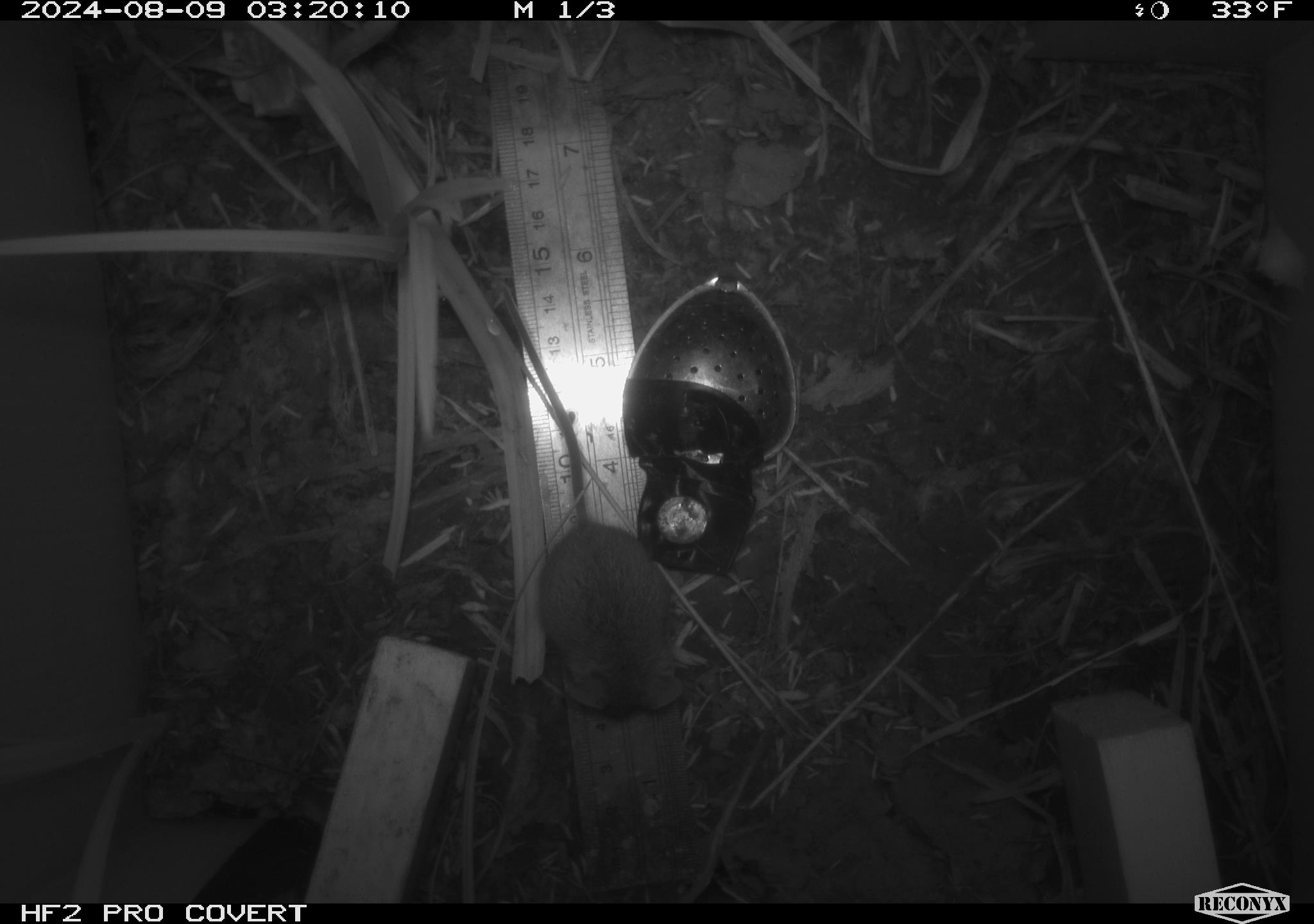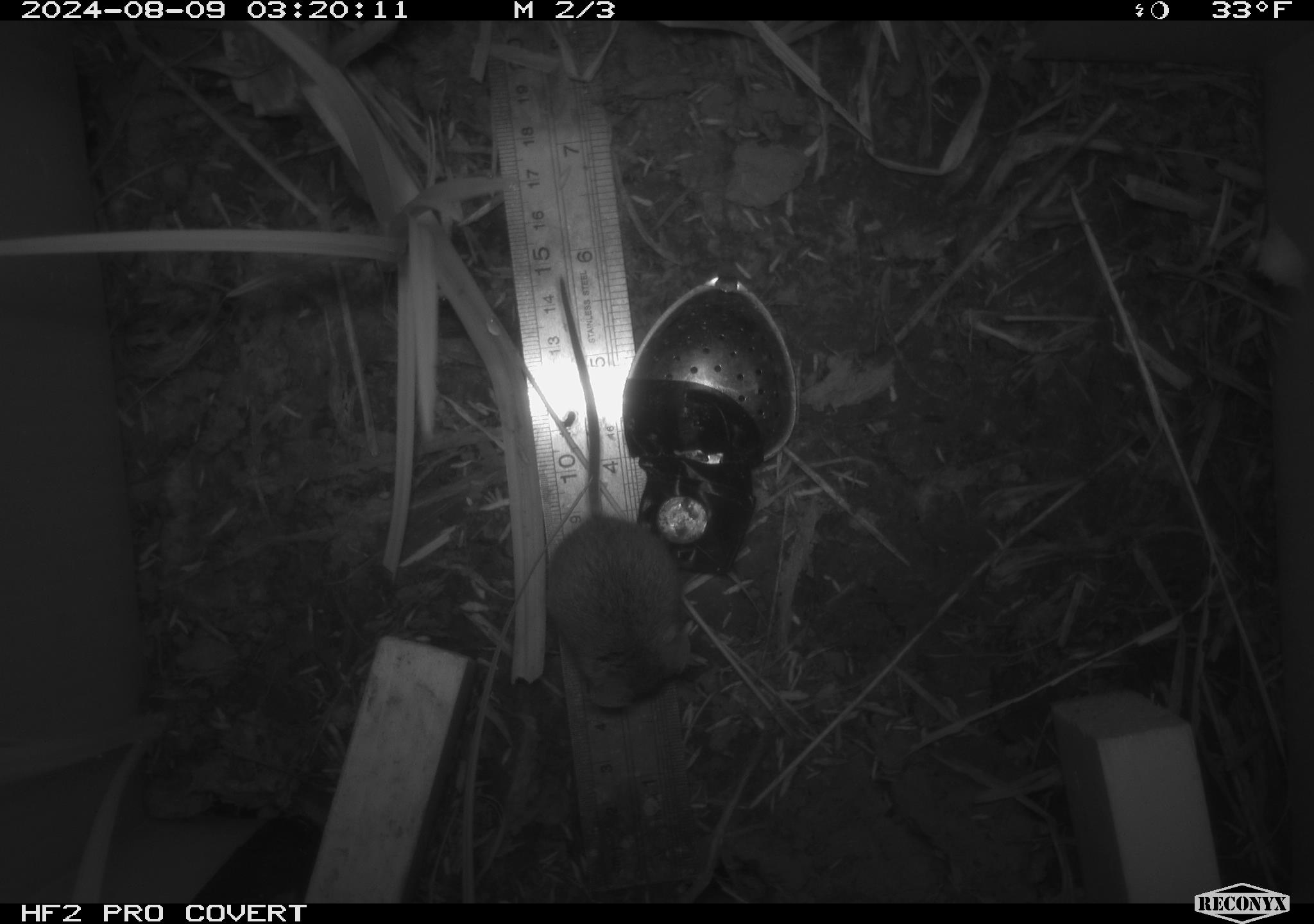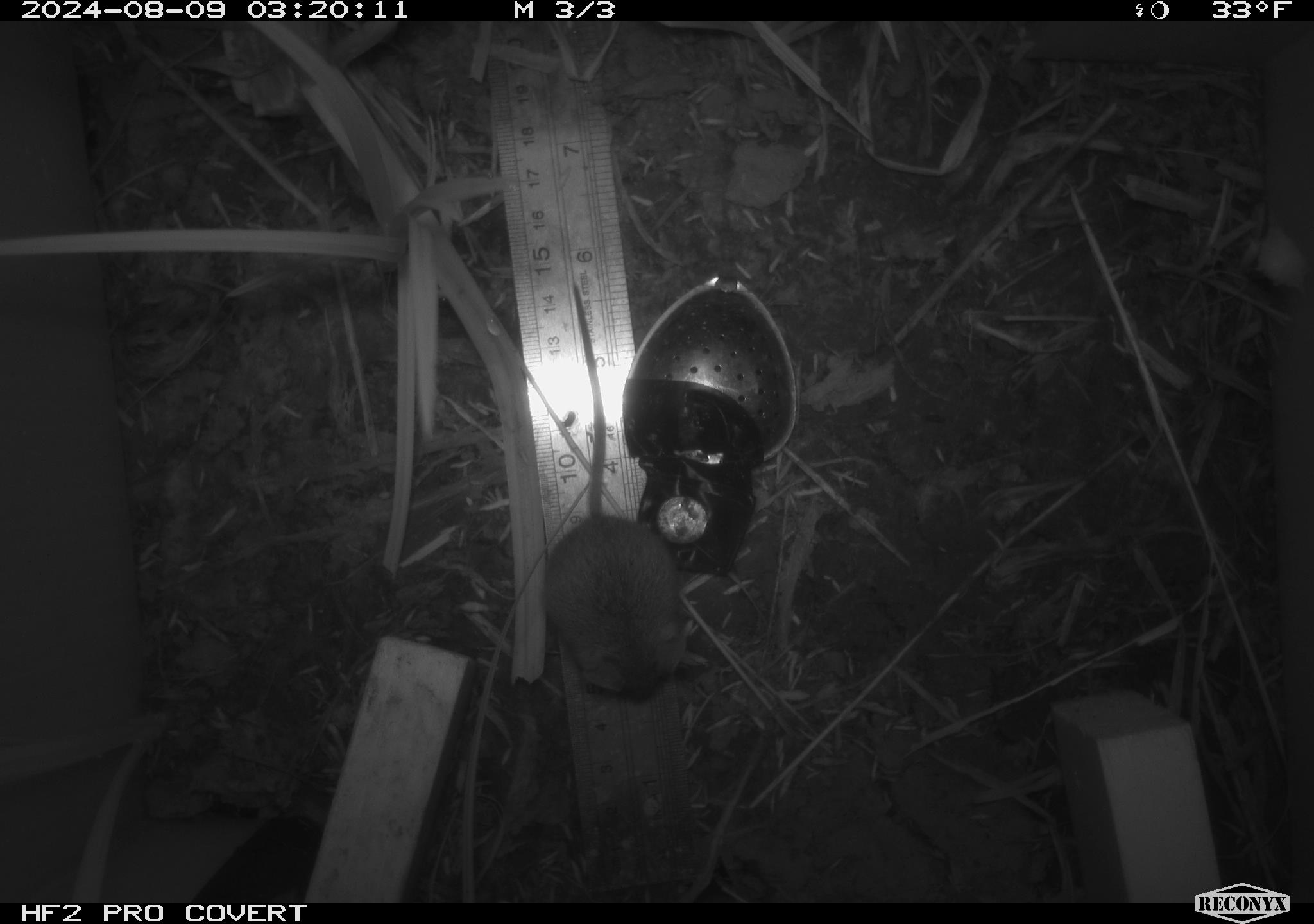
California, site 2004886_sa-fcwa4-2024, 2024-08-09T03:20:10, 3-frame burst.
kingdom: Animalia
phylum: Chordata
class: Mammalia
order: Rodentia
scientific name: Rodentia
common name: rodent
Rodent (Rodentia).